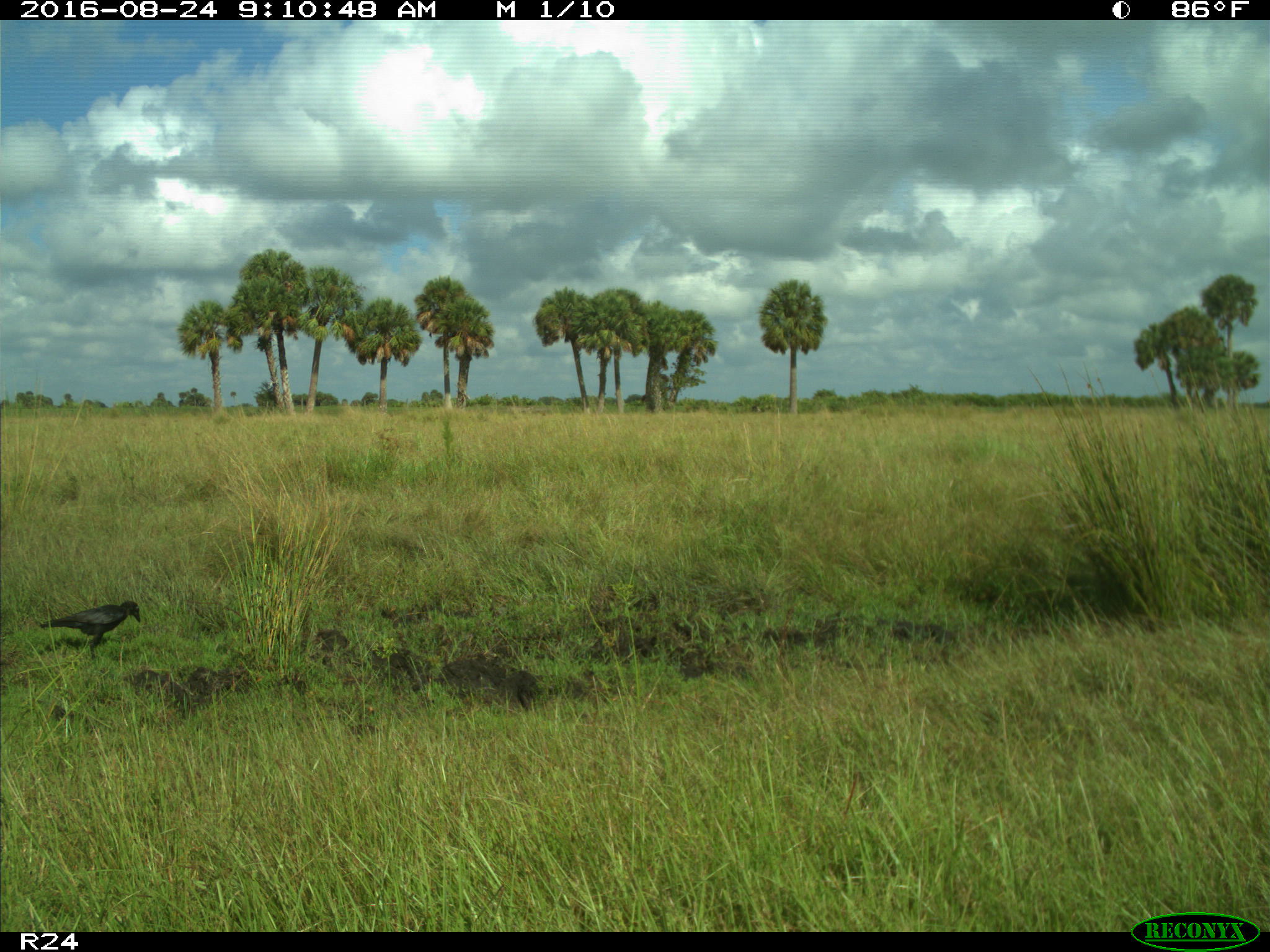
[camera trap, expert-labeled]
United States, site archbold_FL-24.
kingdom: Animalia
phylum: Chordata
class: Aves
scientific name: Aves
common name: birds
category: unidentified bird